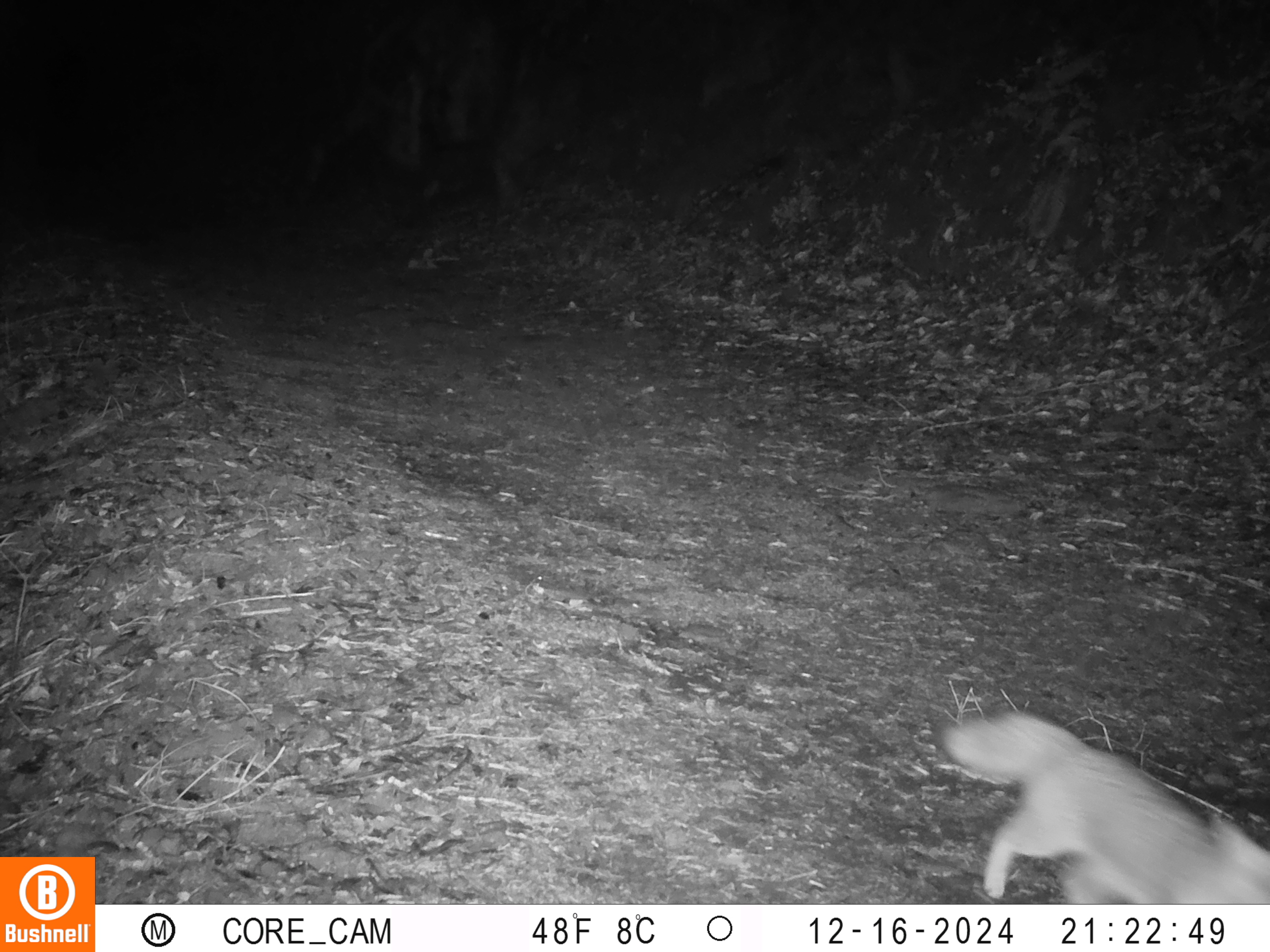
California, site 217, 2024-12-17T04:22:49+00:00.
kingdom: Animalia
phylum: Chordata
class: Mammalia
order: Carnivora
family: Canidae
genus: Urocyon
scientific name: Urocyon cinereoargenteus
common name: gray fox